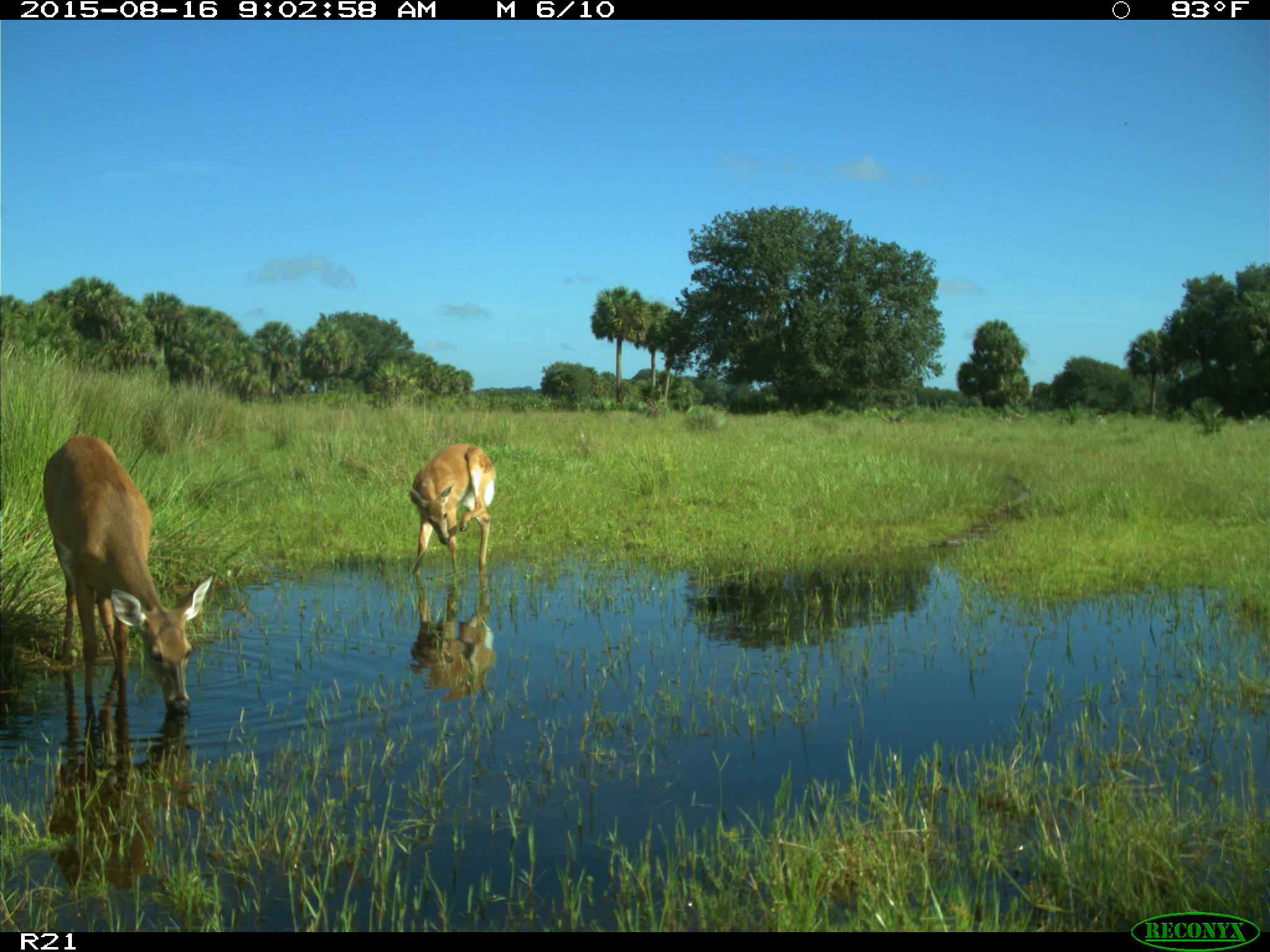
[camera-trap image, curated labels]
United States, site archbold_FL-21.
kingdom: Animalia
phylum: Chordata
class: Mammalia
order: Artiodactyla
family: Cervidae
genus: Odocoileus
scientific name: Odocoileus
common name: deer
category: unidentified deer